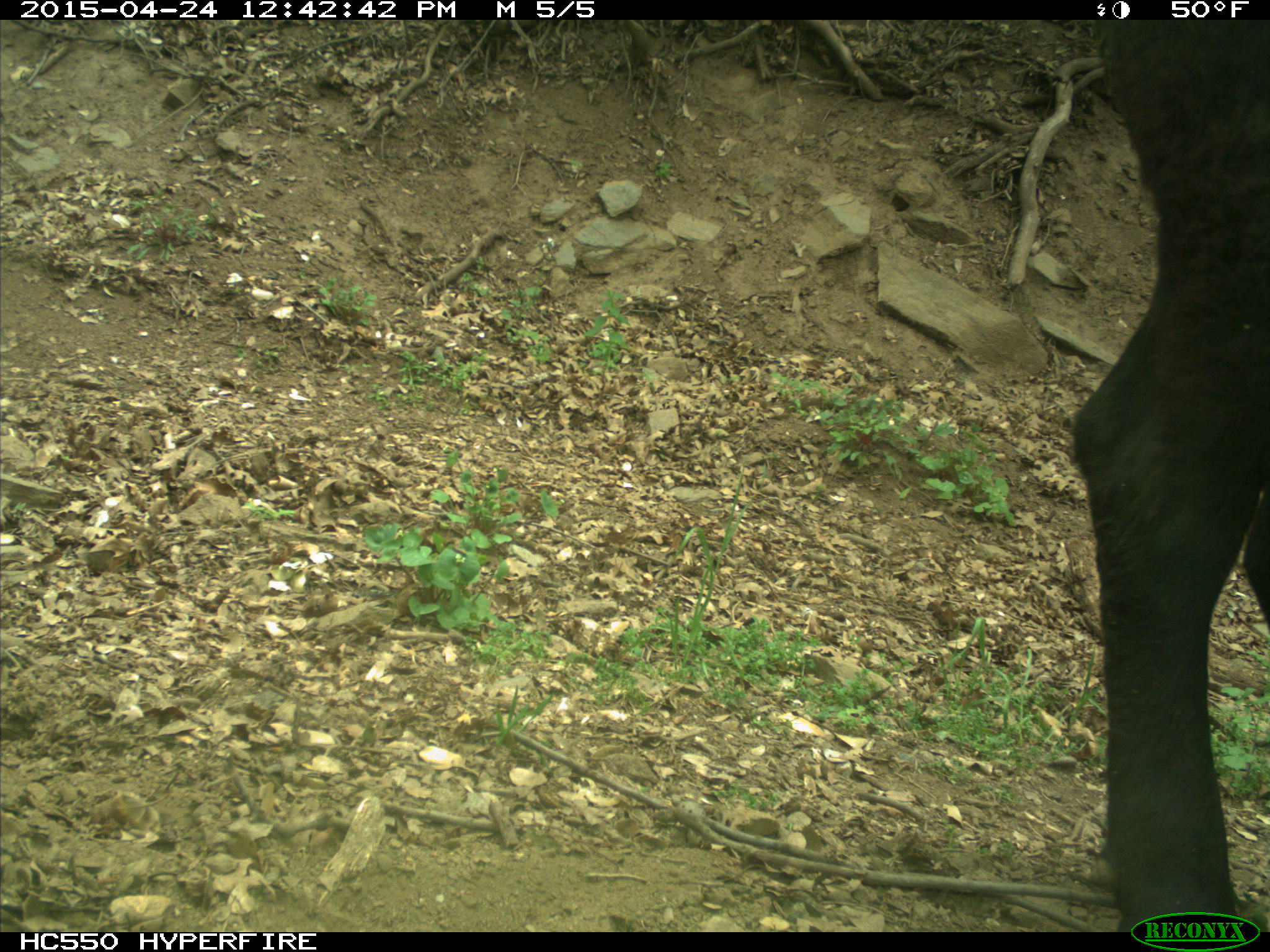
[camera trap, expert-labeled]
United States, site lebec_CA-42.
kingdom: Animalia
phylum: Chordata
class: Mammalia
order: Artiodactyla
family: Bovidae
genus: Bos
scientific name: Bos taurus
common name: domestic cow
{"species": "Bos taurus (domestic cow)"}